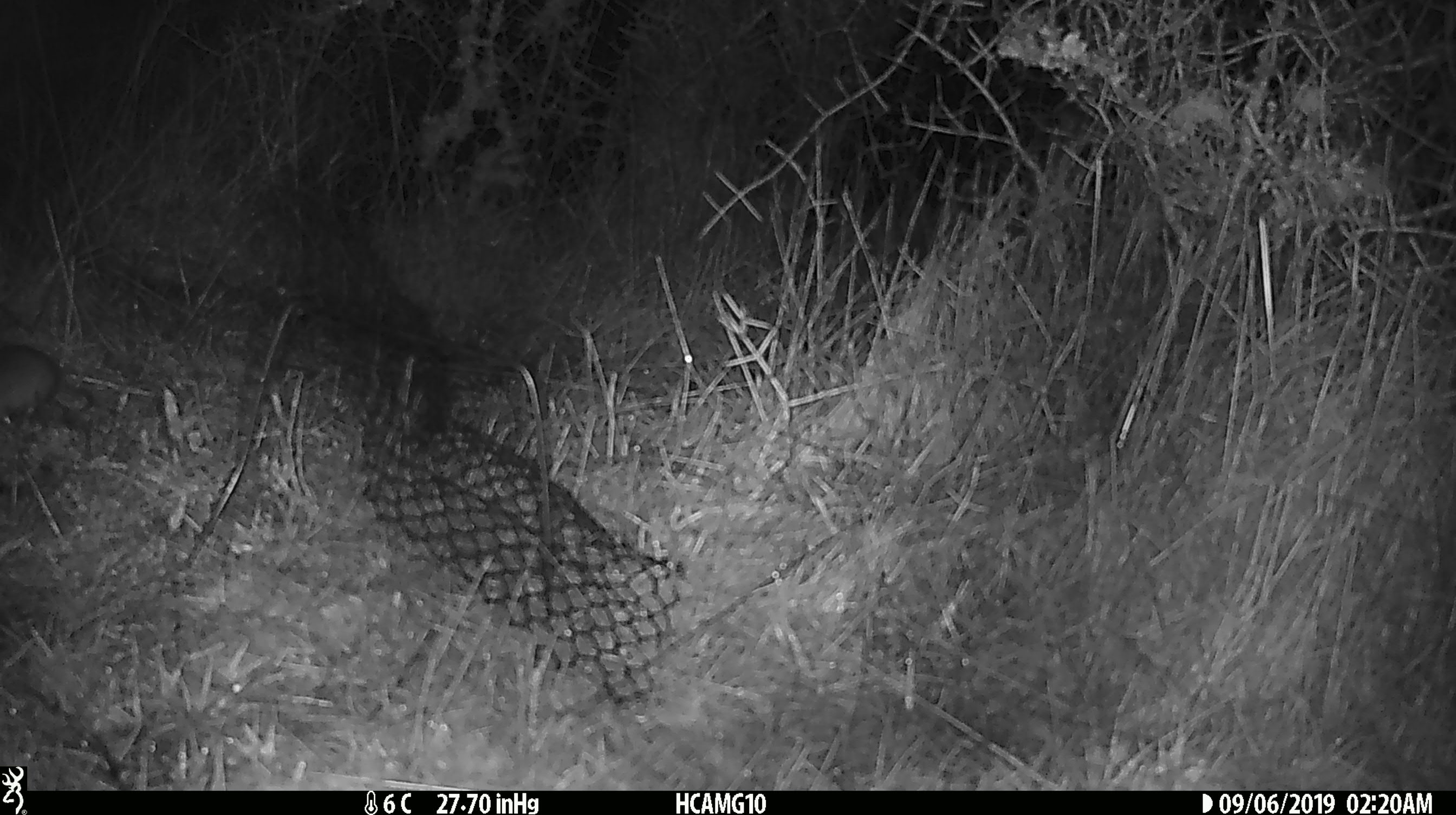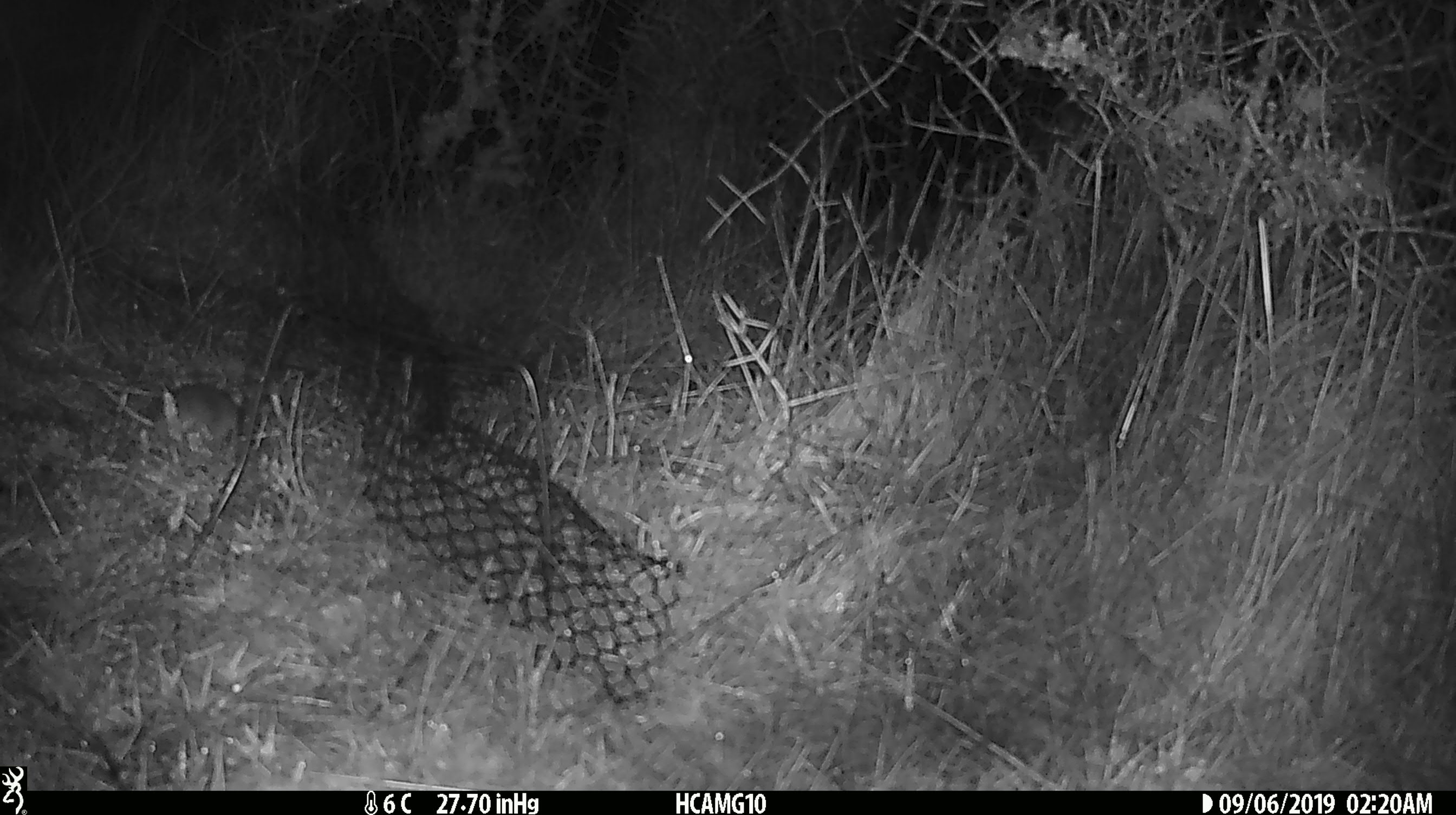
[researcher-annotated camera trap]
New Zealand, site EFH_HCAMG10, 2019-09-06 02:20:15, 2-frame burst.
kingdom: Animalia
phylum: Chordata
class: Mammalia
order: Rodentia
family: Muridae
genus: Mus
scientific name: Mus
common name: mouse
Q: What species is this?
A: Mouse (Mus).